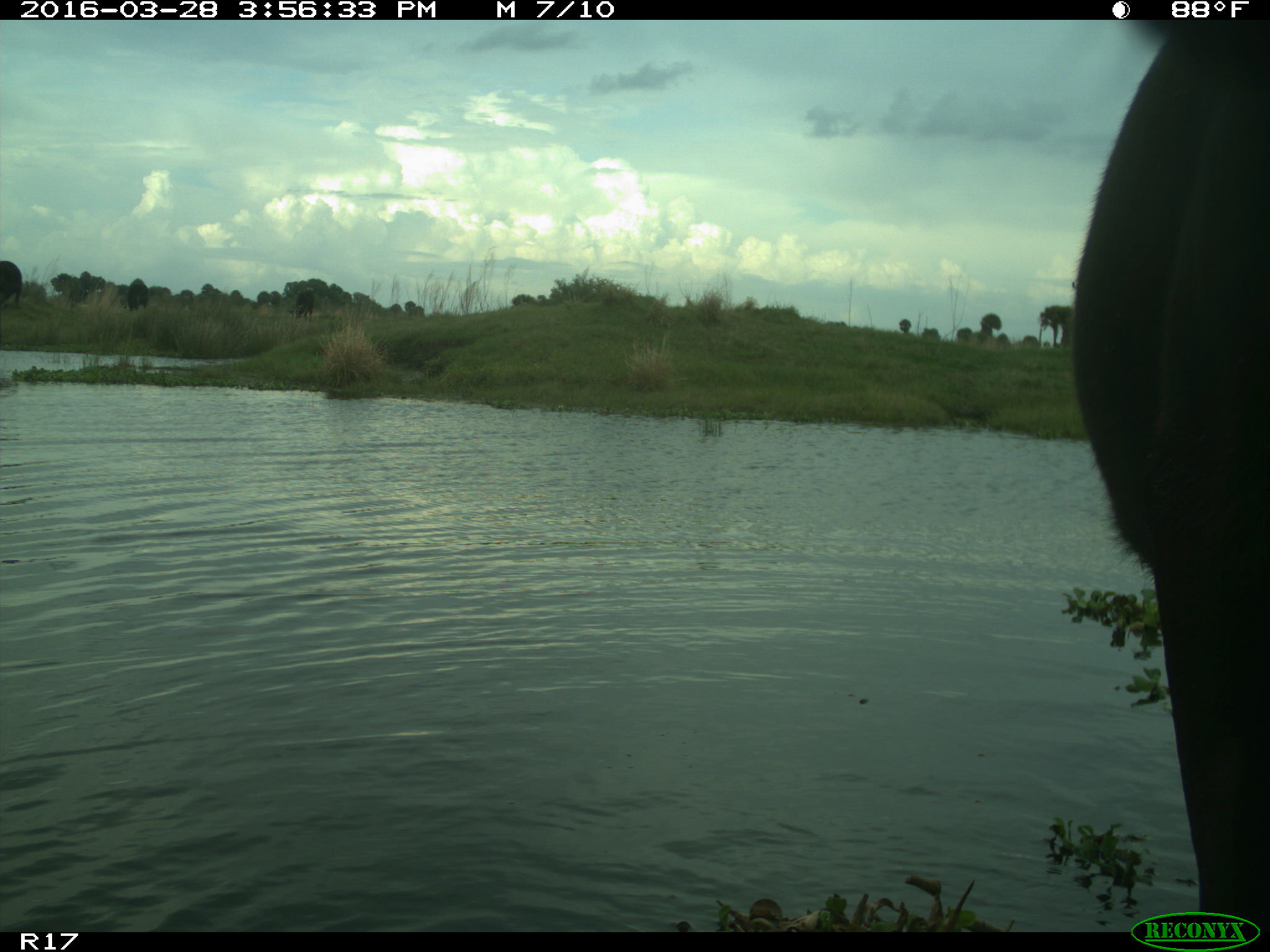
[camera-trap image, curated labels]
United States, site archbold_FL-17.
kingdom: Animalia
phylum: Chordata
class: Mammalia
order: Artiodactyla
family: Bovidae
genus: Bos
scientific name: Bos taurus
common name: domestic cow